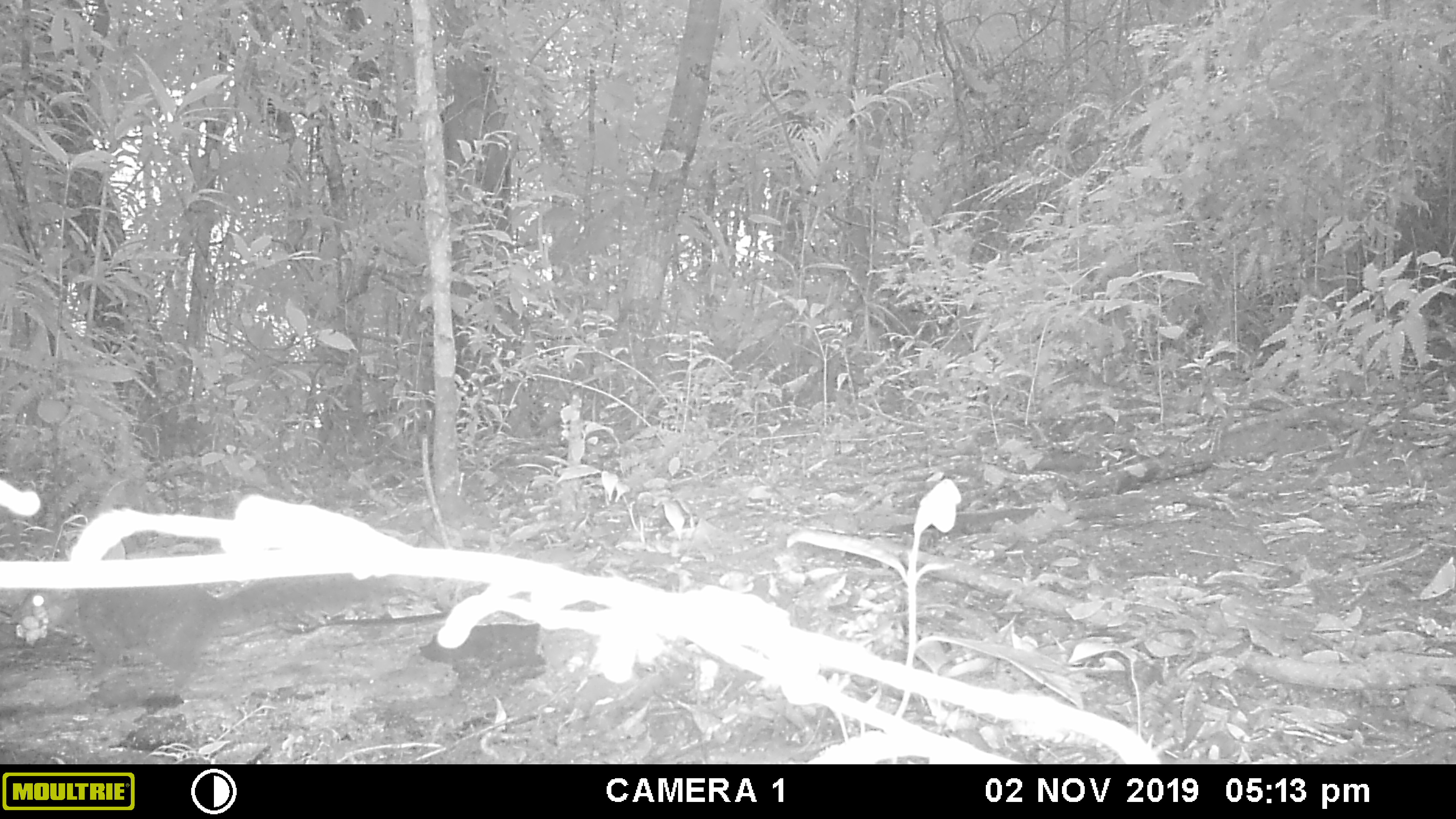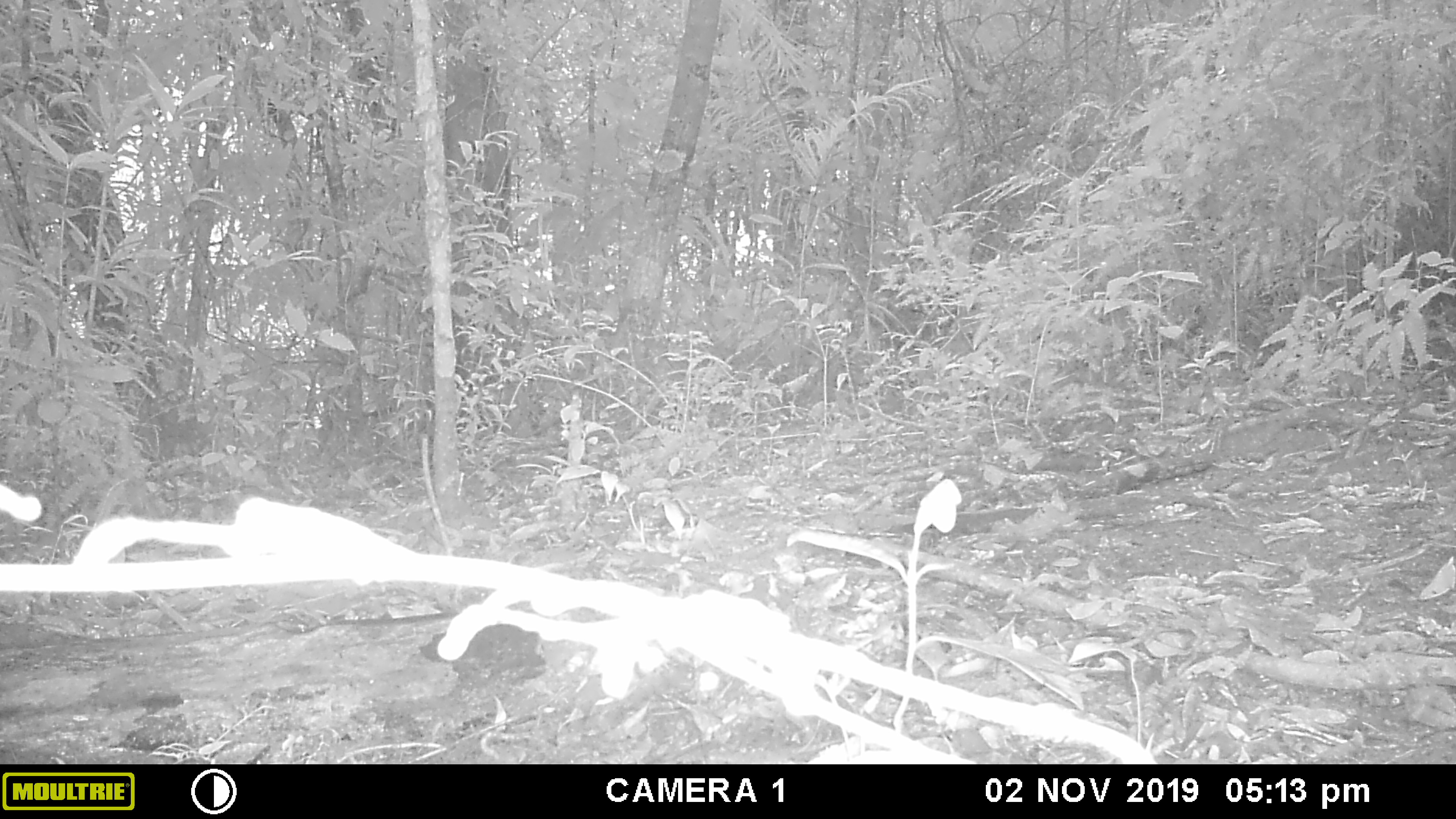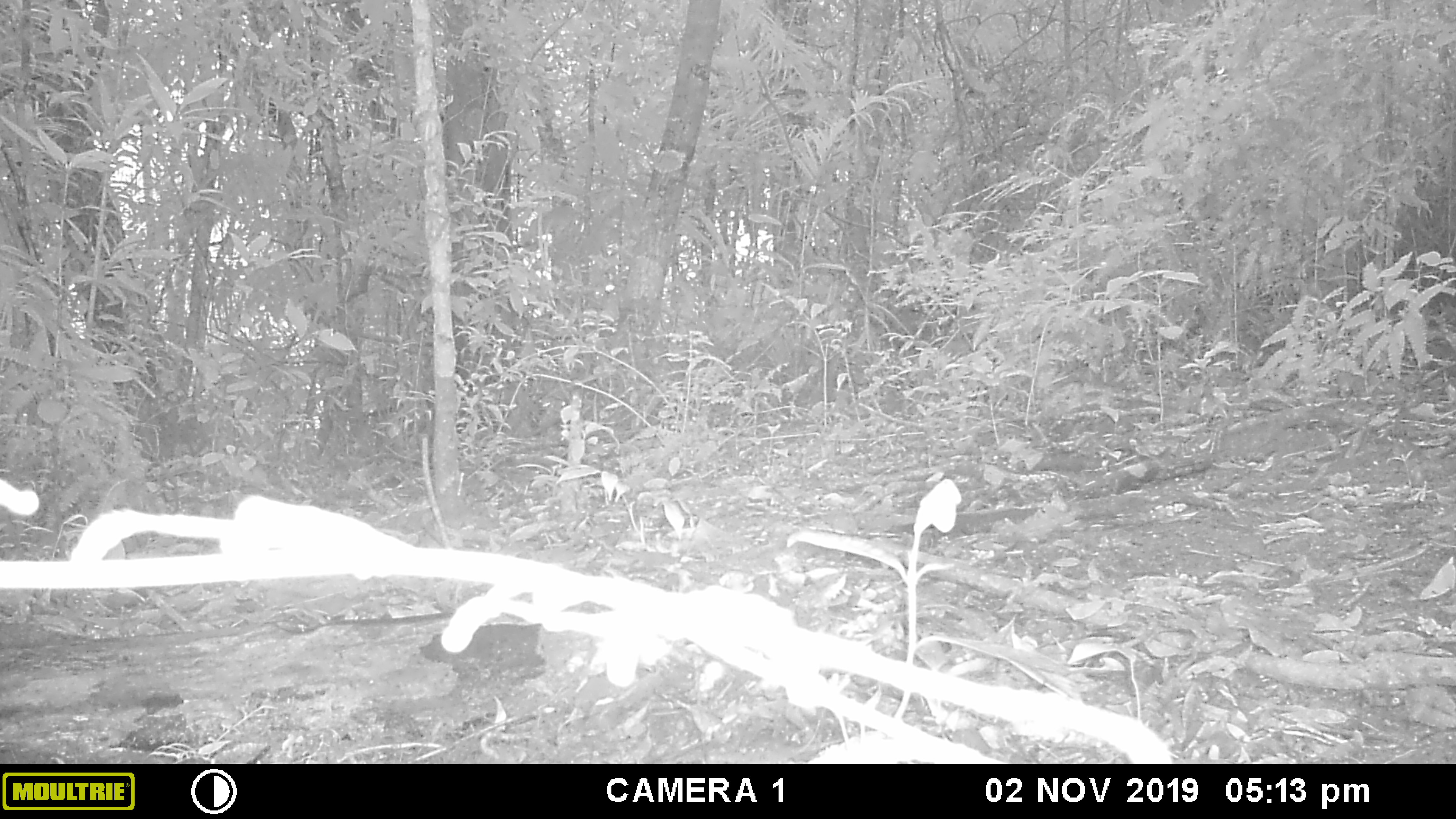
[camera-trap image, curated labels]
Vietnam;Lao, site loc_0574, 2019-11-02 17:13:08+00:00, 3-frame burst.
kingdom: Animalia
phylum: Chordata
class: Mammalia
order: Rodentia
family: Sciuridae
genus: Sciurus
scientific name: Sciurus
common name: squirrel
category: unidentified squirrel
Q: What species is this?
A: Unidentified squirrel (squirrel) (Sciurus).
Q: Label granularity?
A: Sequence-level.